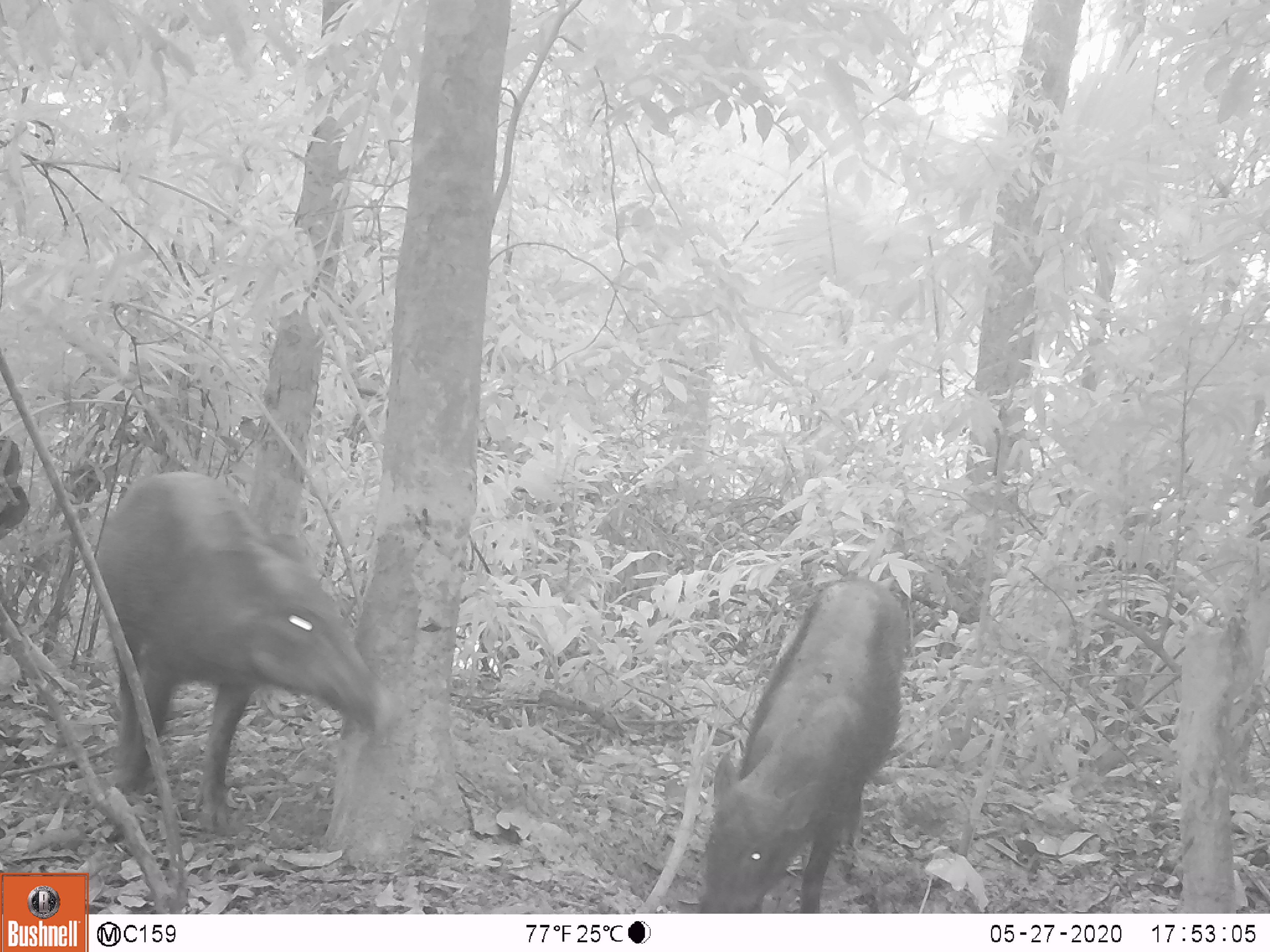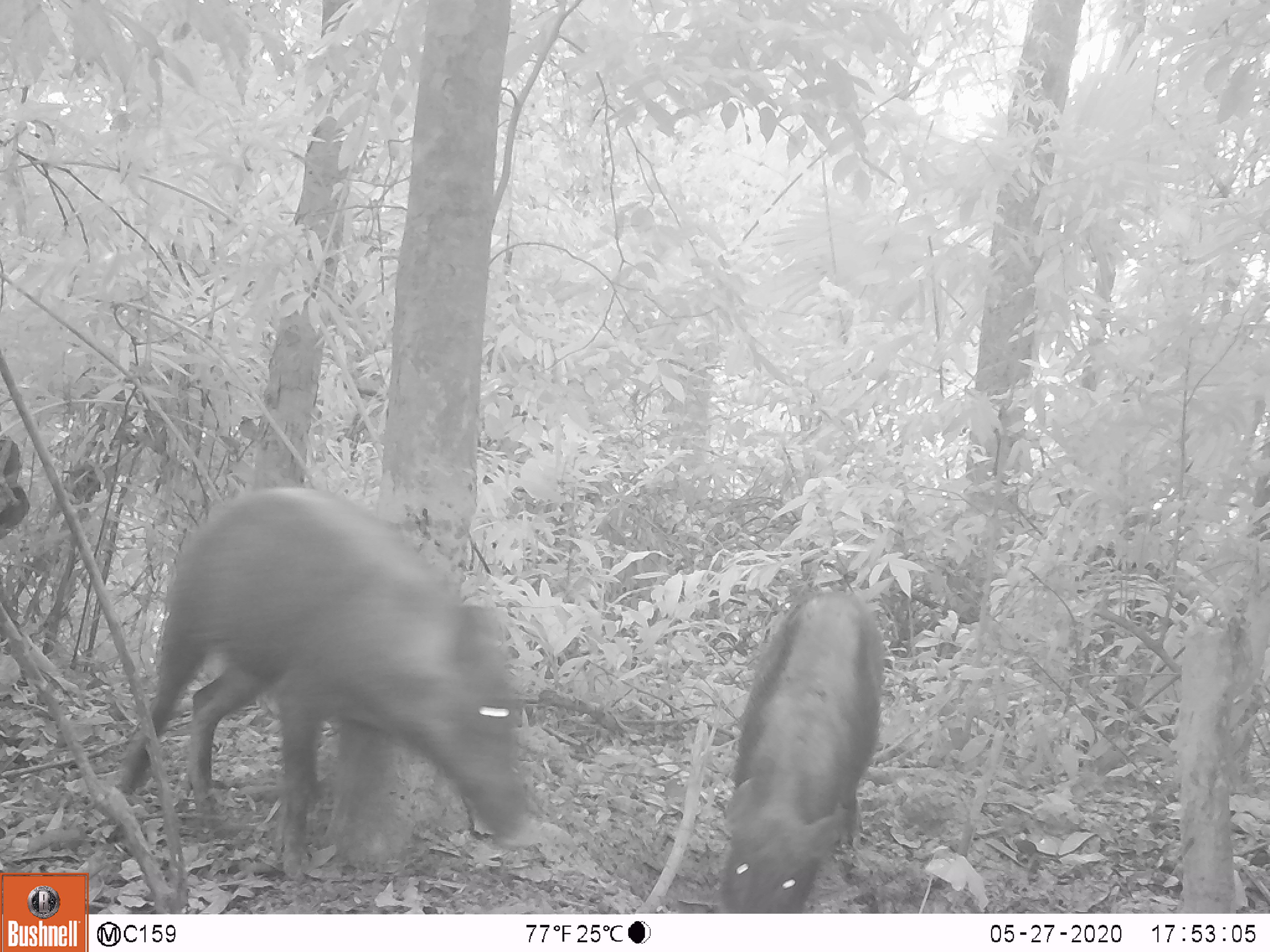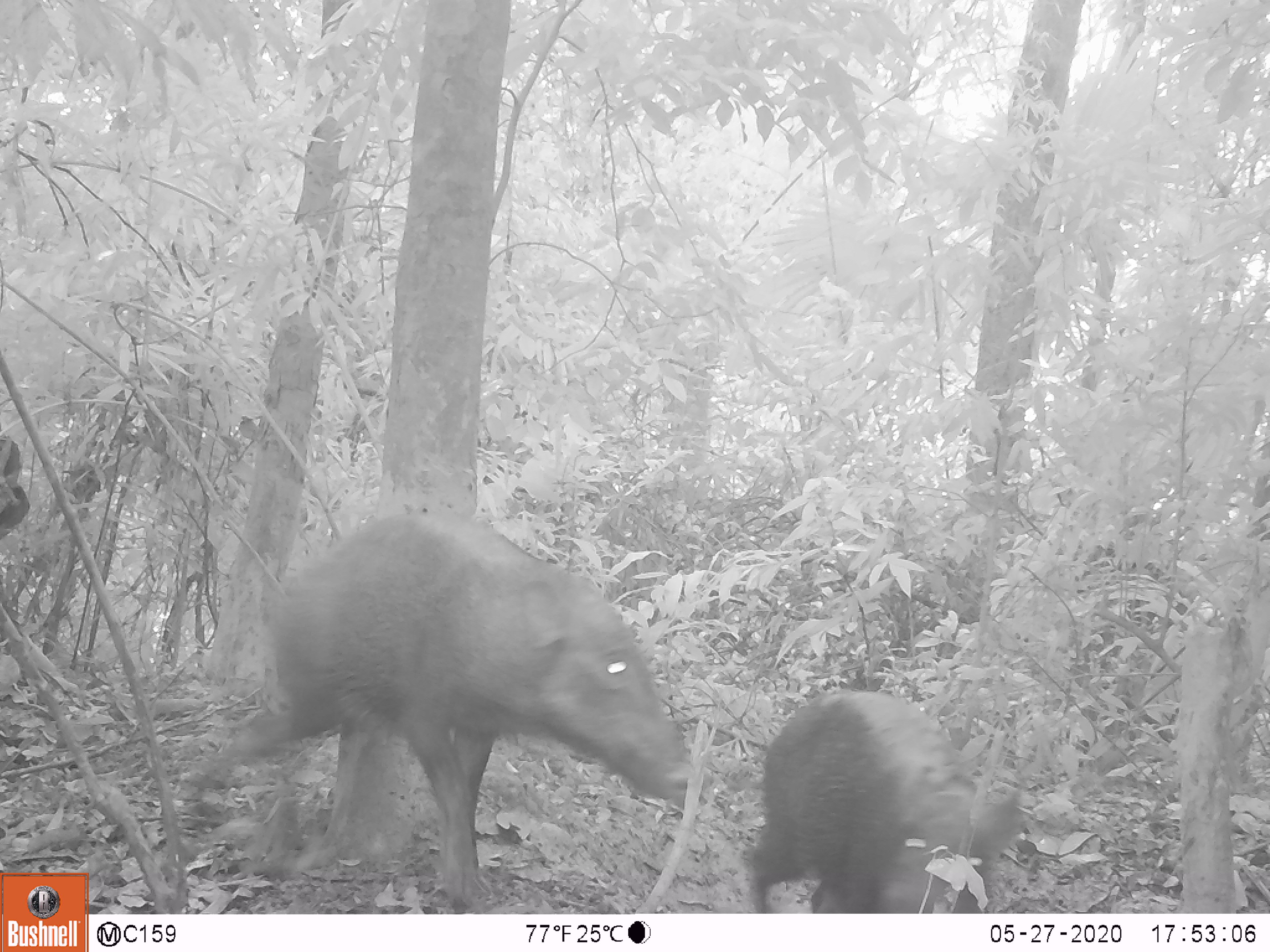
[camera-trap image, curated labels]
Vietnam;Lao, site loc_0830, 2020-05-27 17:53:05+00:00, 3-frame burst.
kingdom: Animalia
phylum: Chordata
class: Mammalia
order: Artiodactyla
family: Suidae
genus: Sus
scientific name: Sus scrofa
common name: eurasian wild pig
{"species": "eurasian wild pig (Sus scrofa)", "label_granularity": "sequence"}